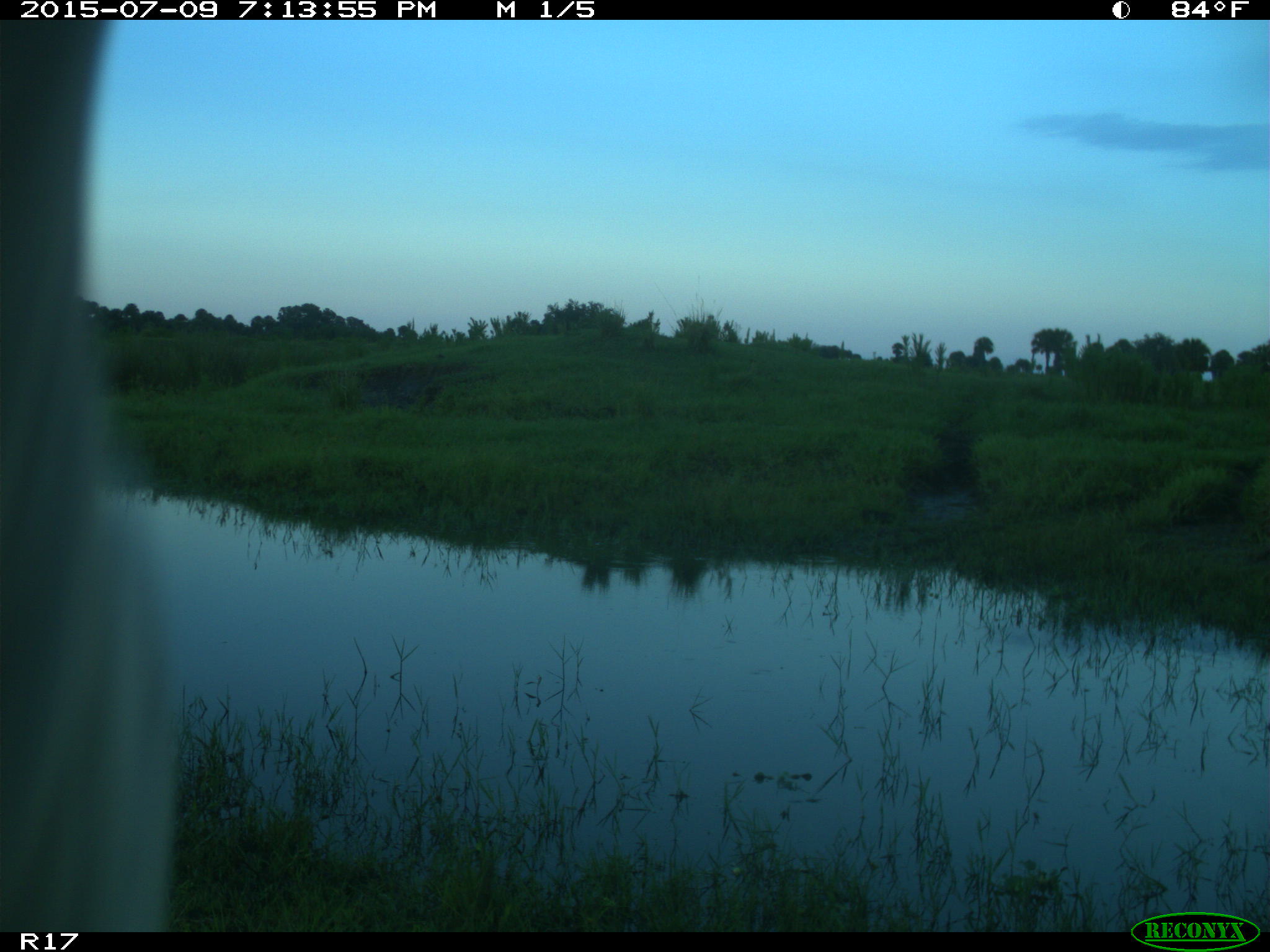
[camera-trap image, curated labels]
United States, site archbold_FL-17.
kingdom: Animalia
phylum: Chordata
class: Mammalia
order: Artiodactyla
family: Bovidae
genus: Bos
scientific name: Bos taurus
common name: domestic cow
Bos taurus (domestic cow).